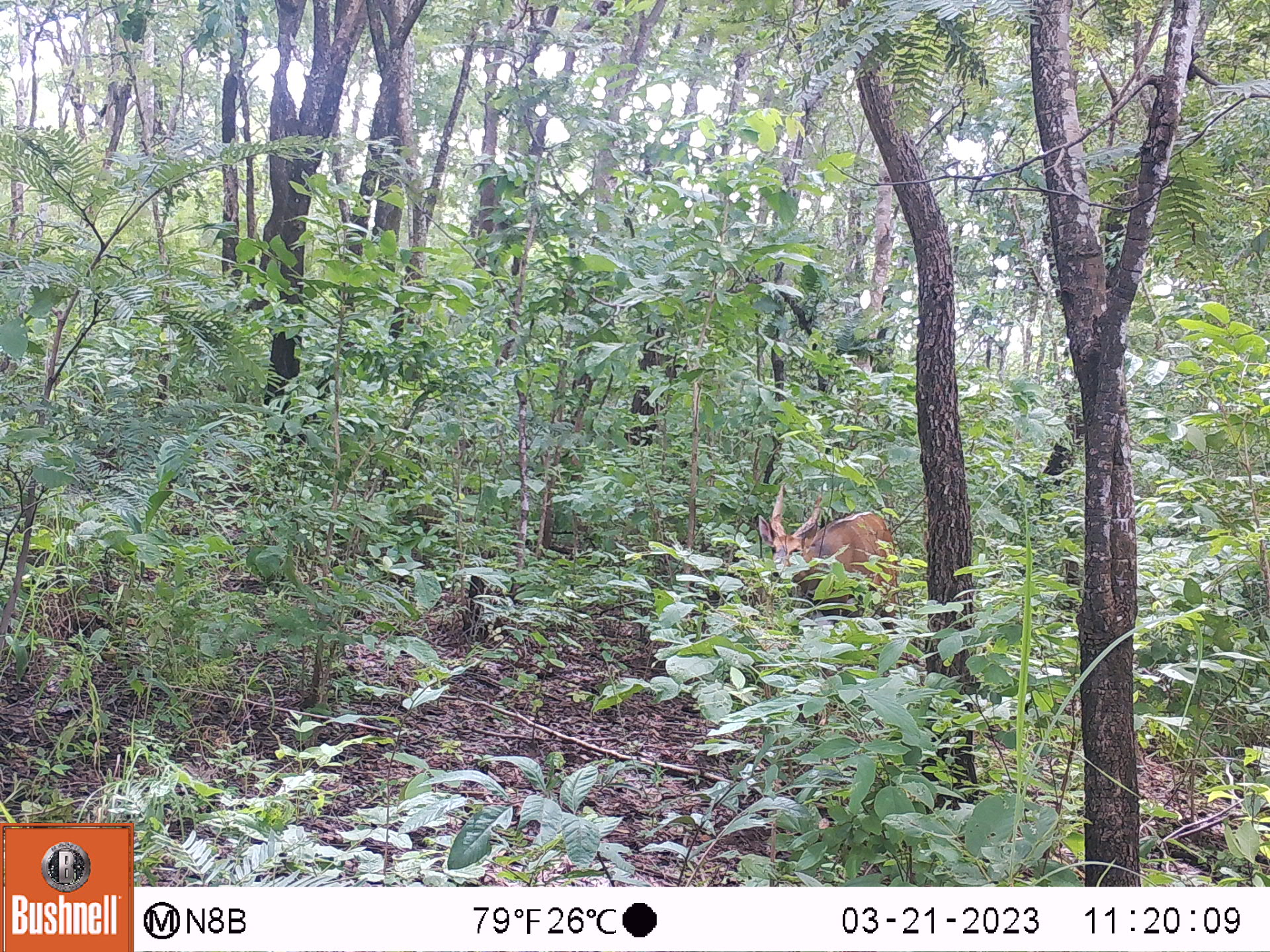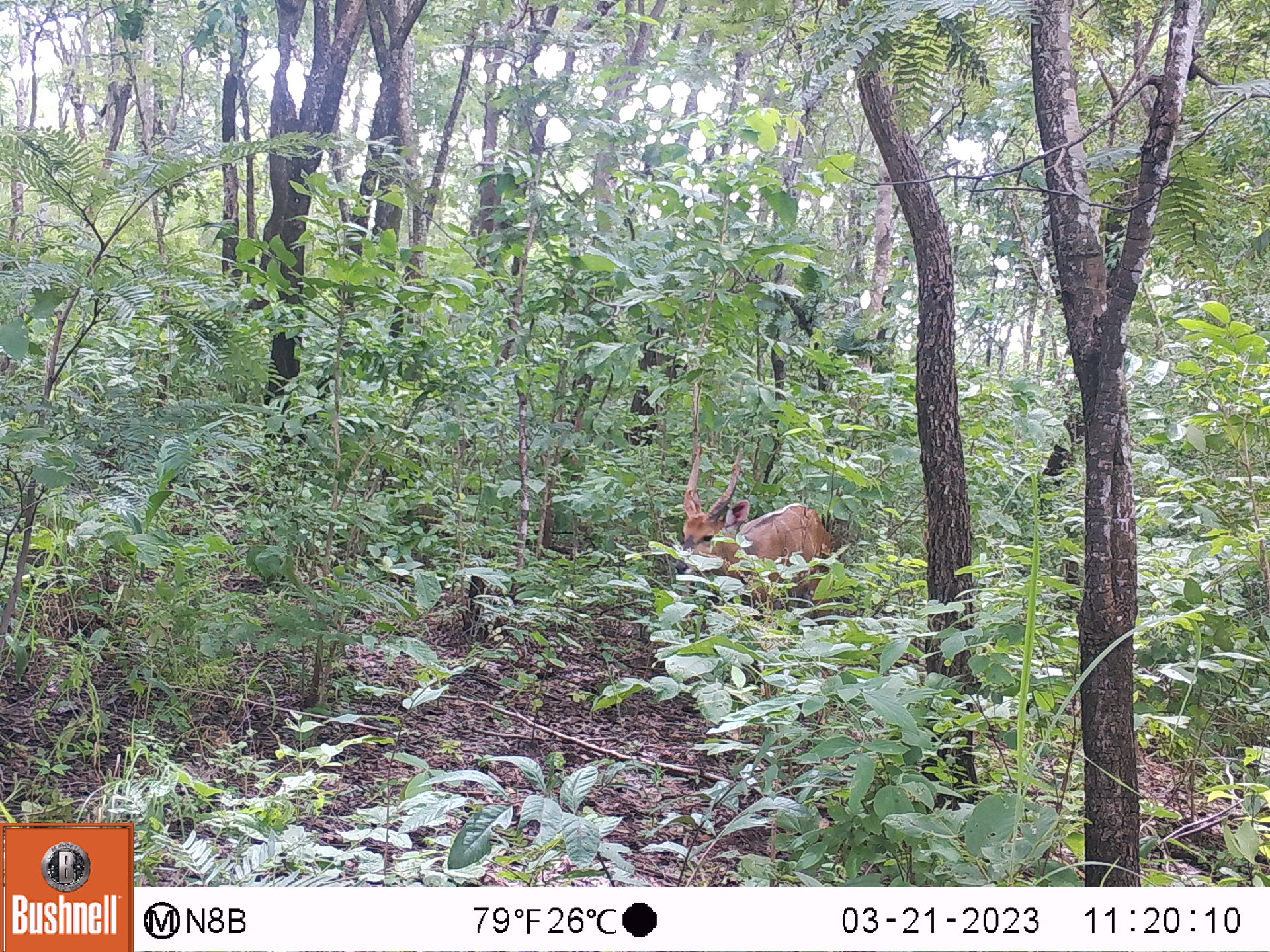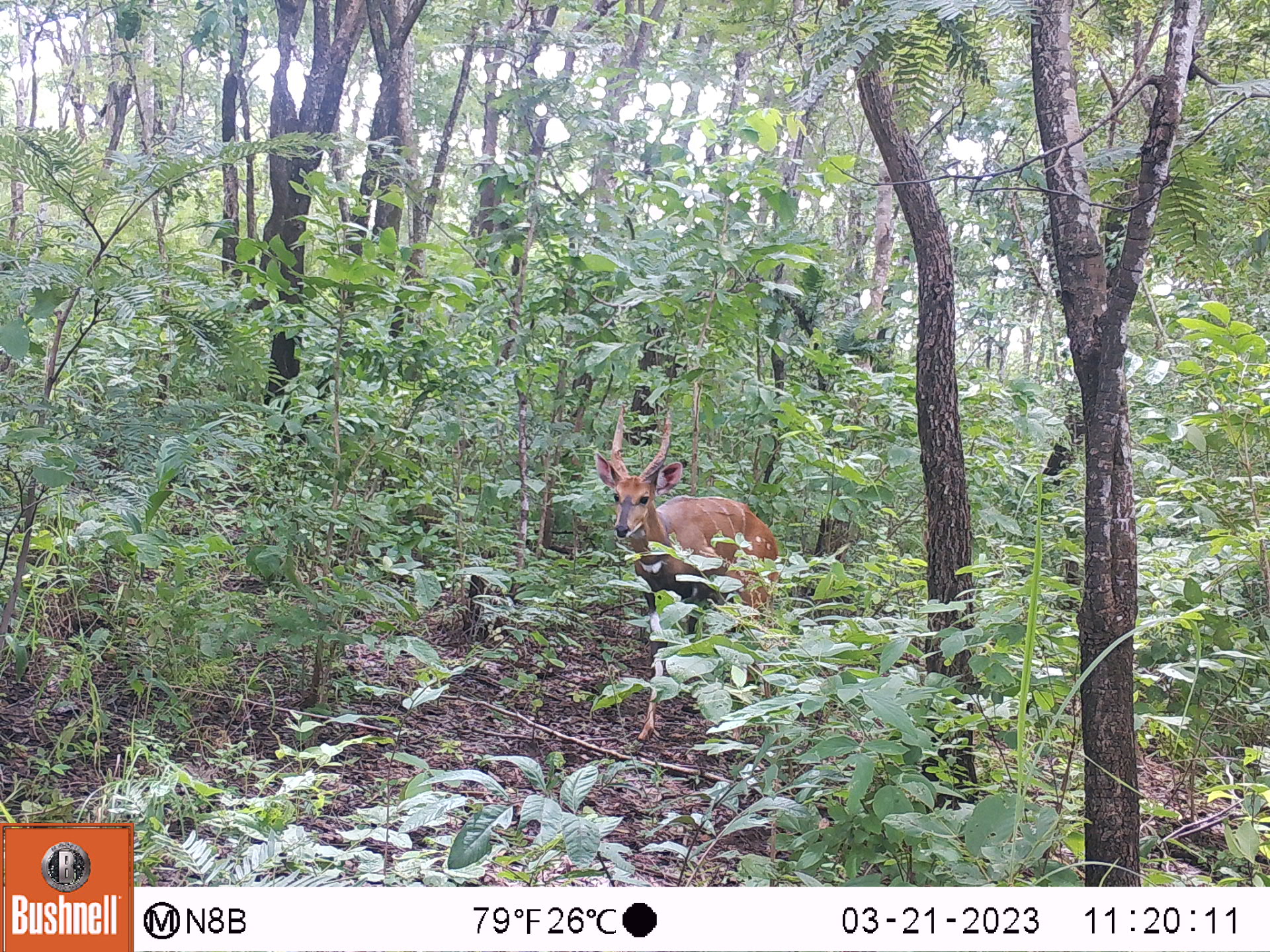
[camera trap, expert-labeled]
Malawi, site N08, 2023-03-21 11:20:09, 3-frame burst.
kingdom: Animalia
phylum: Chordata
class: Mammalia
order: Artiodactyla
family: Bovidae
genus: Tragelaphus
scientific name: Tragelaphus sylvaticus sylvaticus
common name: cape bushbuck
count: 1